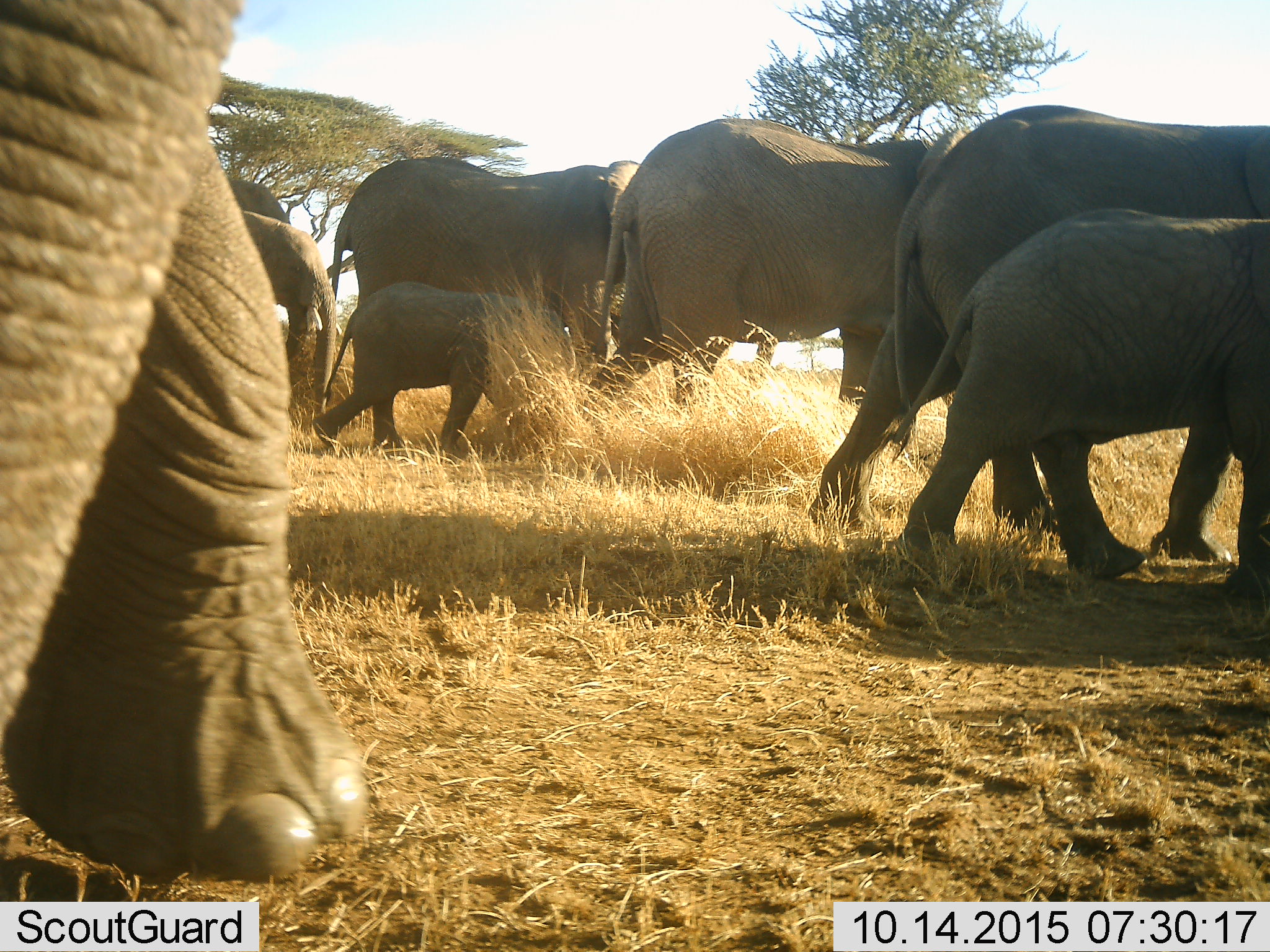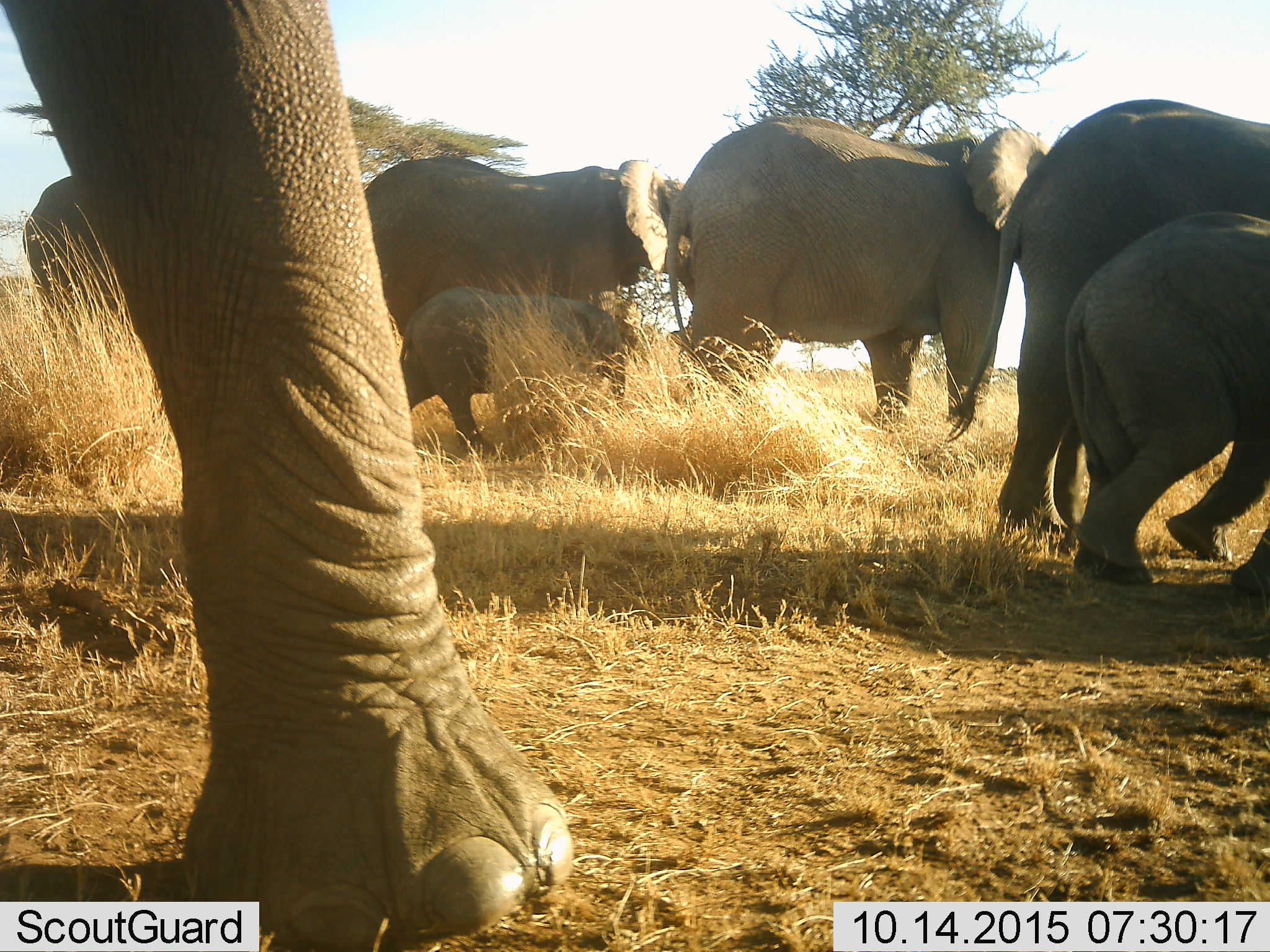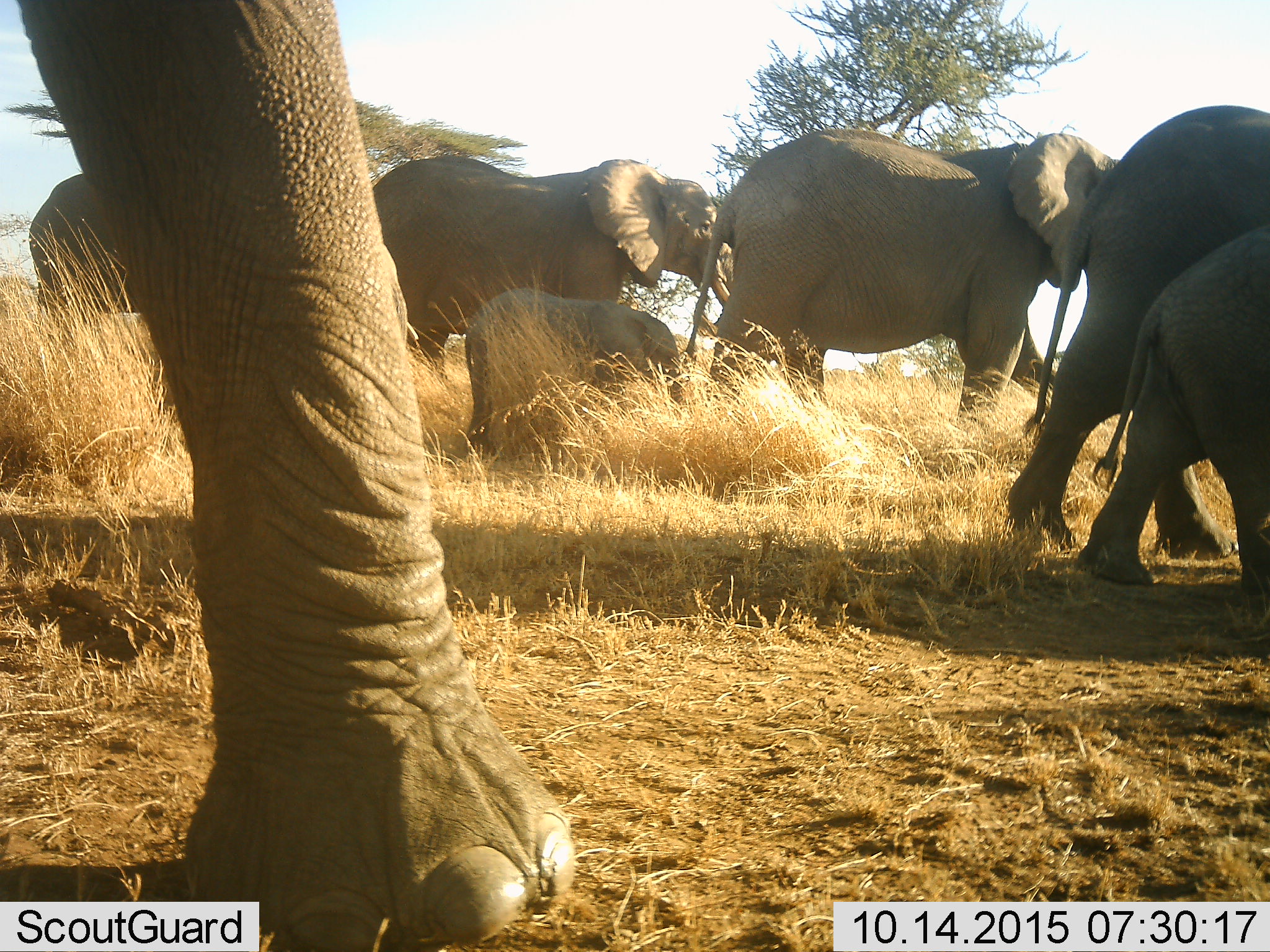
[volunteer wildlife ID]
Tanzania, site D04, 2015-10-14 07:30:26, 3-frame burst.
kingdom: Animalia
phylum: Chordata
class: Mammalia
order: Proboscidea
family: Elephantidae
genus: Loxodonta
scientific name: Loxodonta africana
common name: african bush elephant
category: elephant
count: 8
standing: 18%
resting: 0%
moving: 100%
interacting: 0%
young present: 88%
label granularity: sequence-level